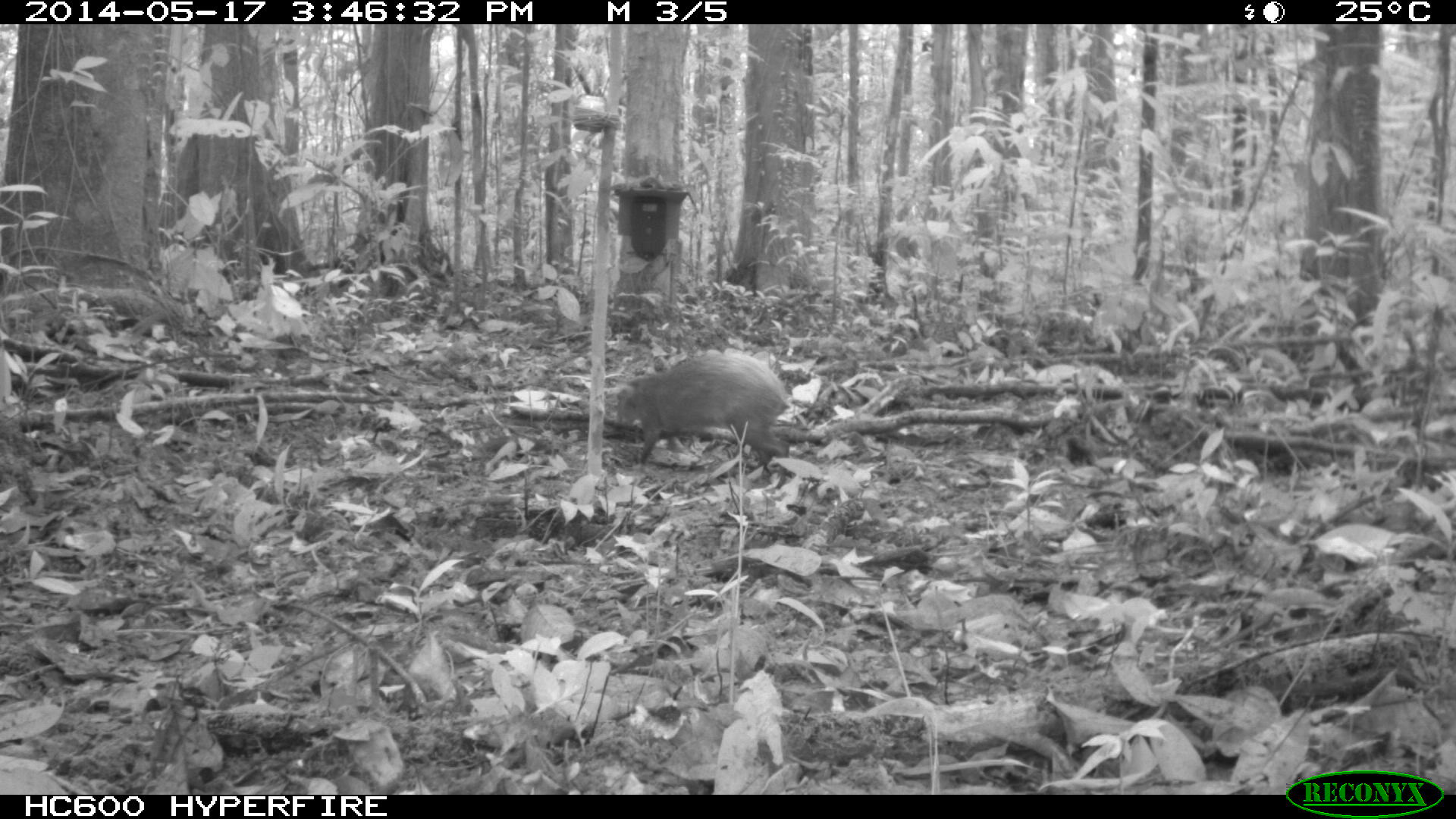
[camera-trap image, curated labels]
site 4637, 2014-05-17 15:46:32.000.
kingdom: Animalia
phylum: Chordata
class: Mammalia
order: Rodentia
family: Dasyproctidae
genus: Dasyprocta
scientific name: Dasyprocta leporina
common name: red-rumped agouti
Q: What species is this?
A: Dasyprocta leporina (red-rumped agouti).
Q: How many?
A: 1.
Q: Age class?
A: Adult.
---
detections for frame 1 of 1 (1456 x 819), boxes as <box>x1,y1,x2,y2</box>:
dasyprocta leporina: <box>615,350,793,469</box>